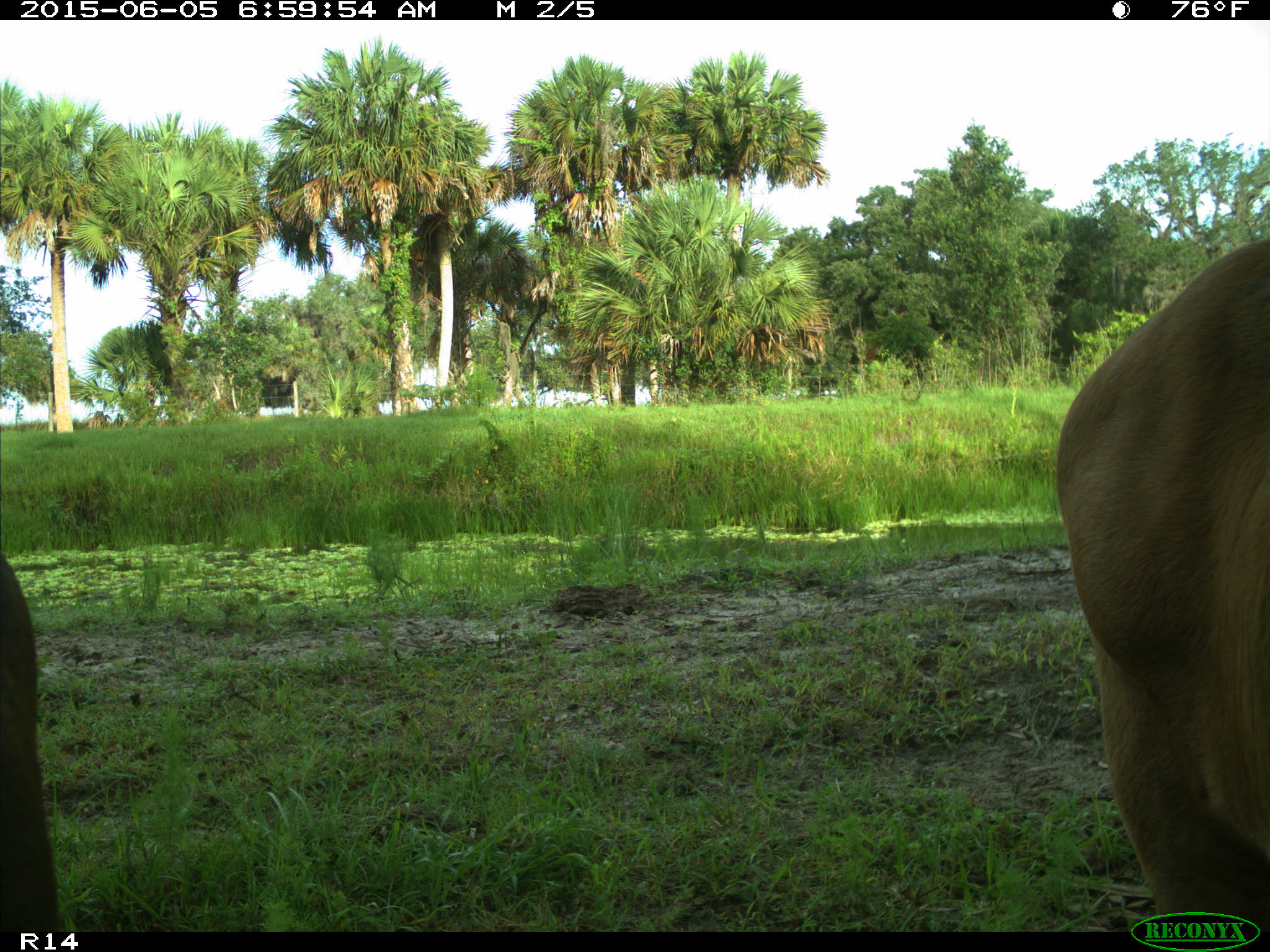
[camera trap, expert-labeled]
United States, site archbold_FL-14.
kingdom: Animalia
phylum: Chordata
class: Mammalia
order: Artiodactyla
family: Bovidae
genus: Bos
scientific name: Bos taurus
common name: domestic cow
Bos taurus (domestic cow).